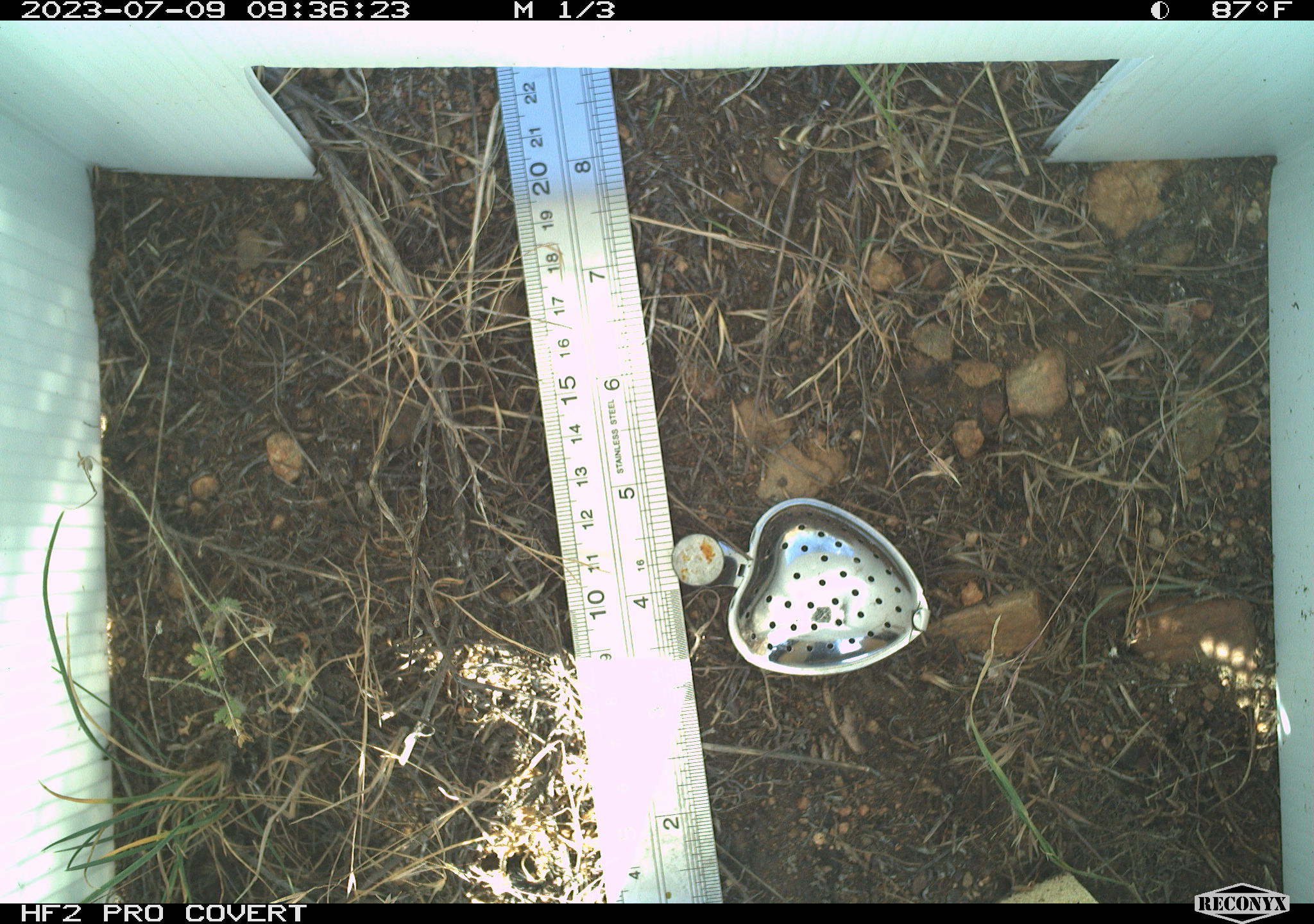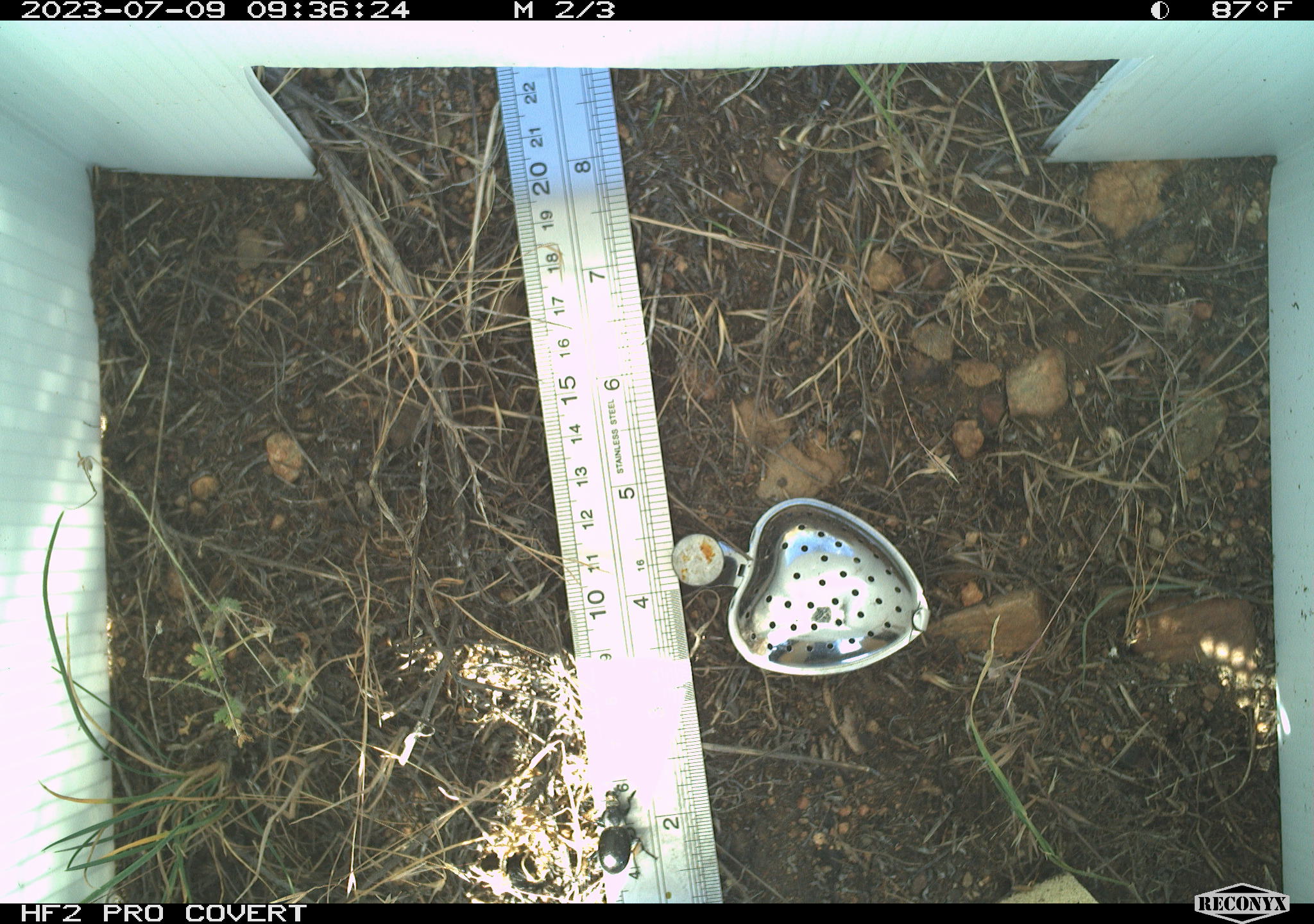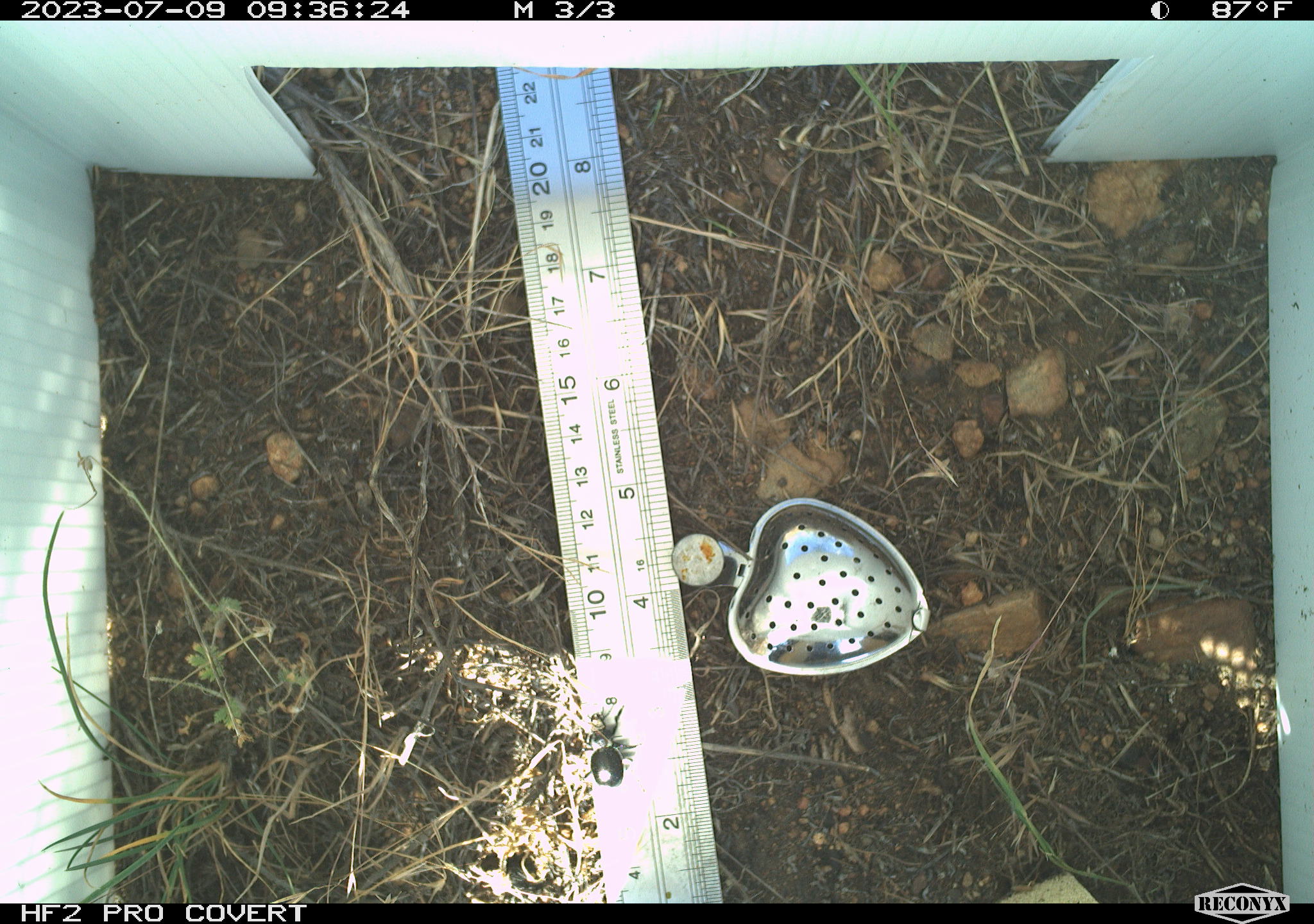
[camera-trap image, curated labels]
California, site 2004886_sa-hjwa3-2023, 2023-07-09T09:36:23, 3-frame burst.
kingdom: Animalia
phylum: Arthropoda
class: Insecta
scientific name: Insecta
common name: insect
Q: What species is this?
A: Insect (Insecta).